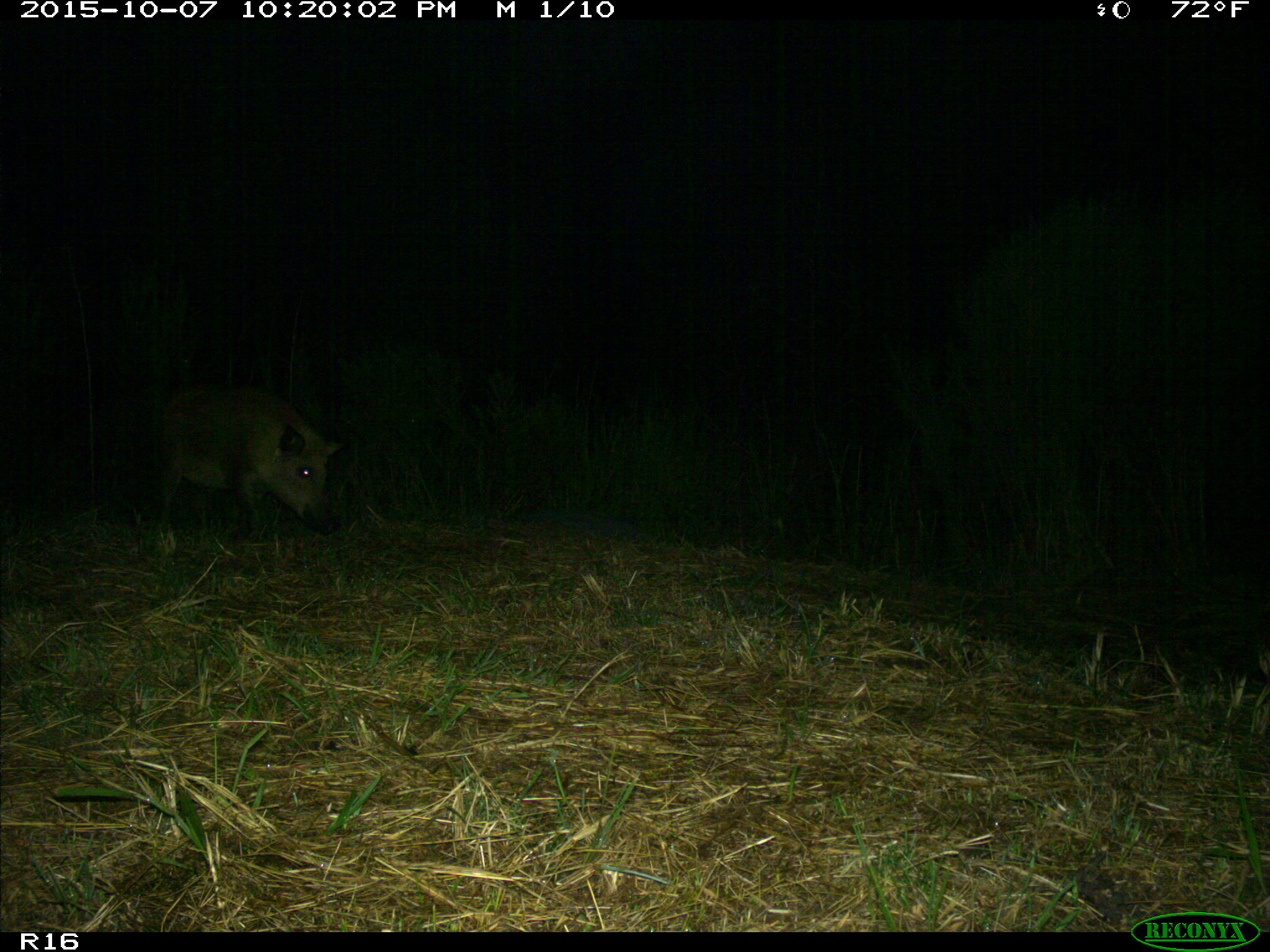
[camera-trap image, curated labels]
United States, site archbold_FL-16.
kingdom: Animalia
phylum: Chordata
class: Mammalia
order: Artiodactyla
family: Suidae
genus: Sus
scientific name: Sus scrofa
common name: wild boar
Sus scrofa (wild boar).